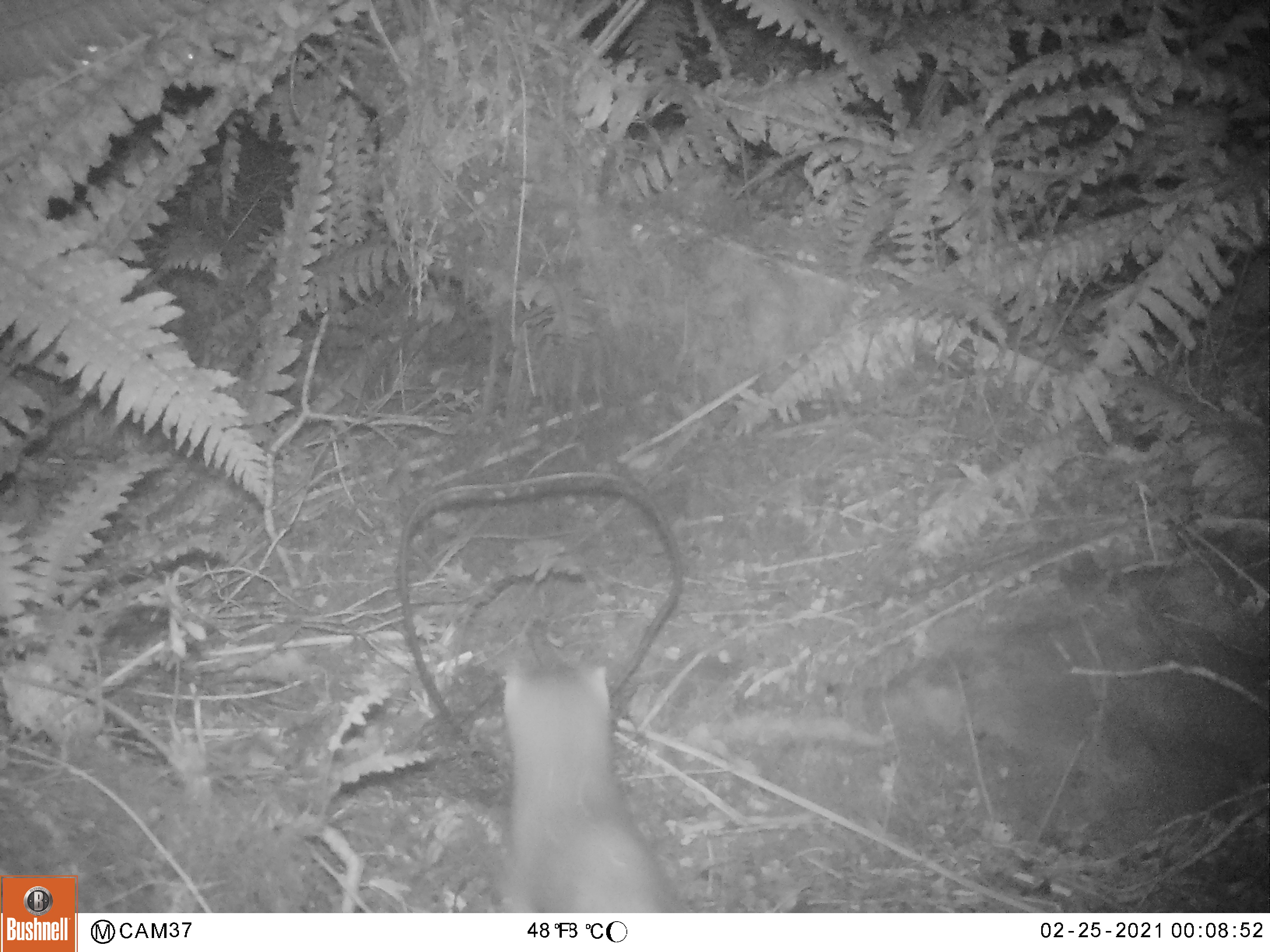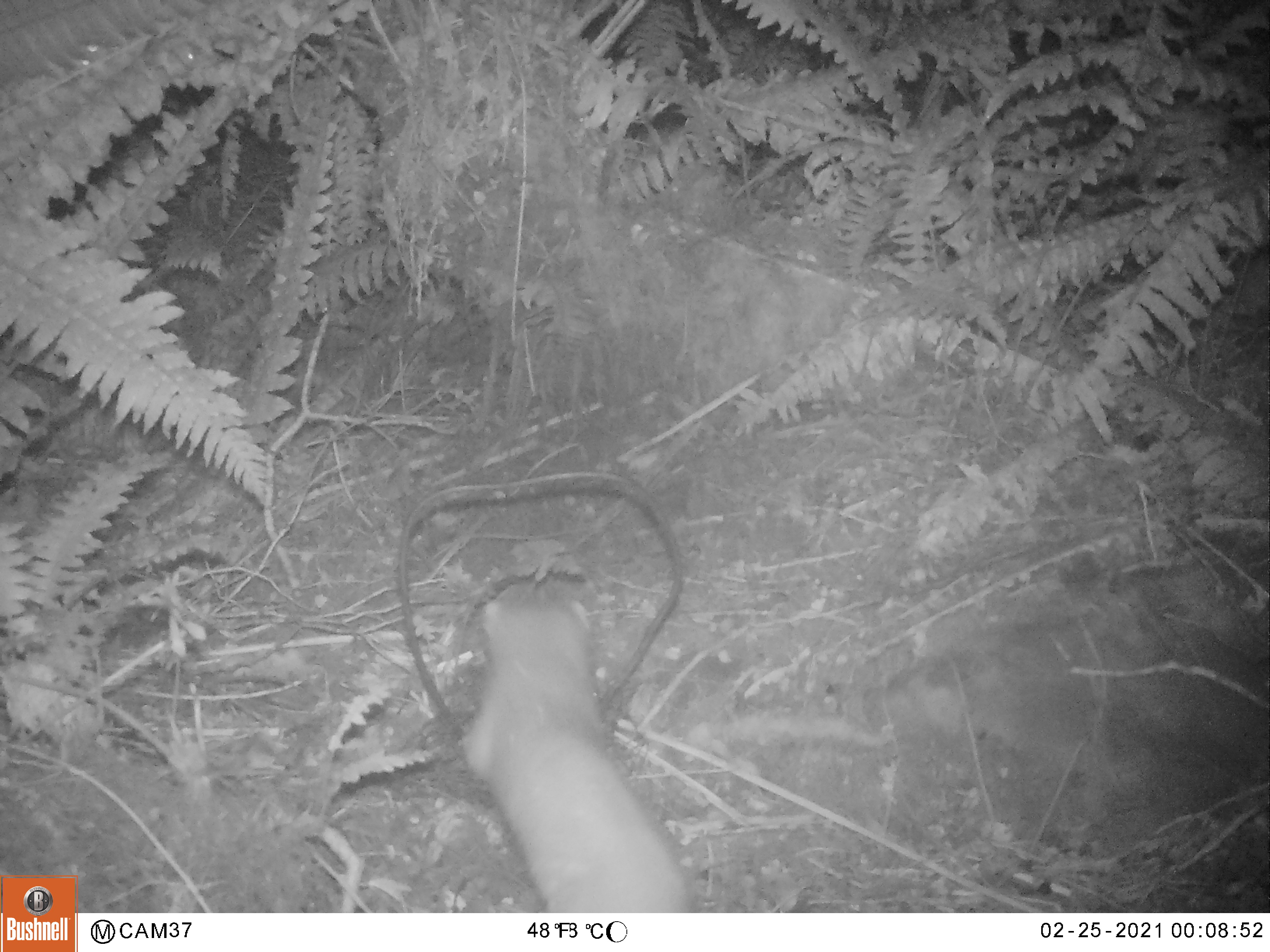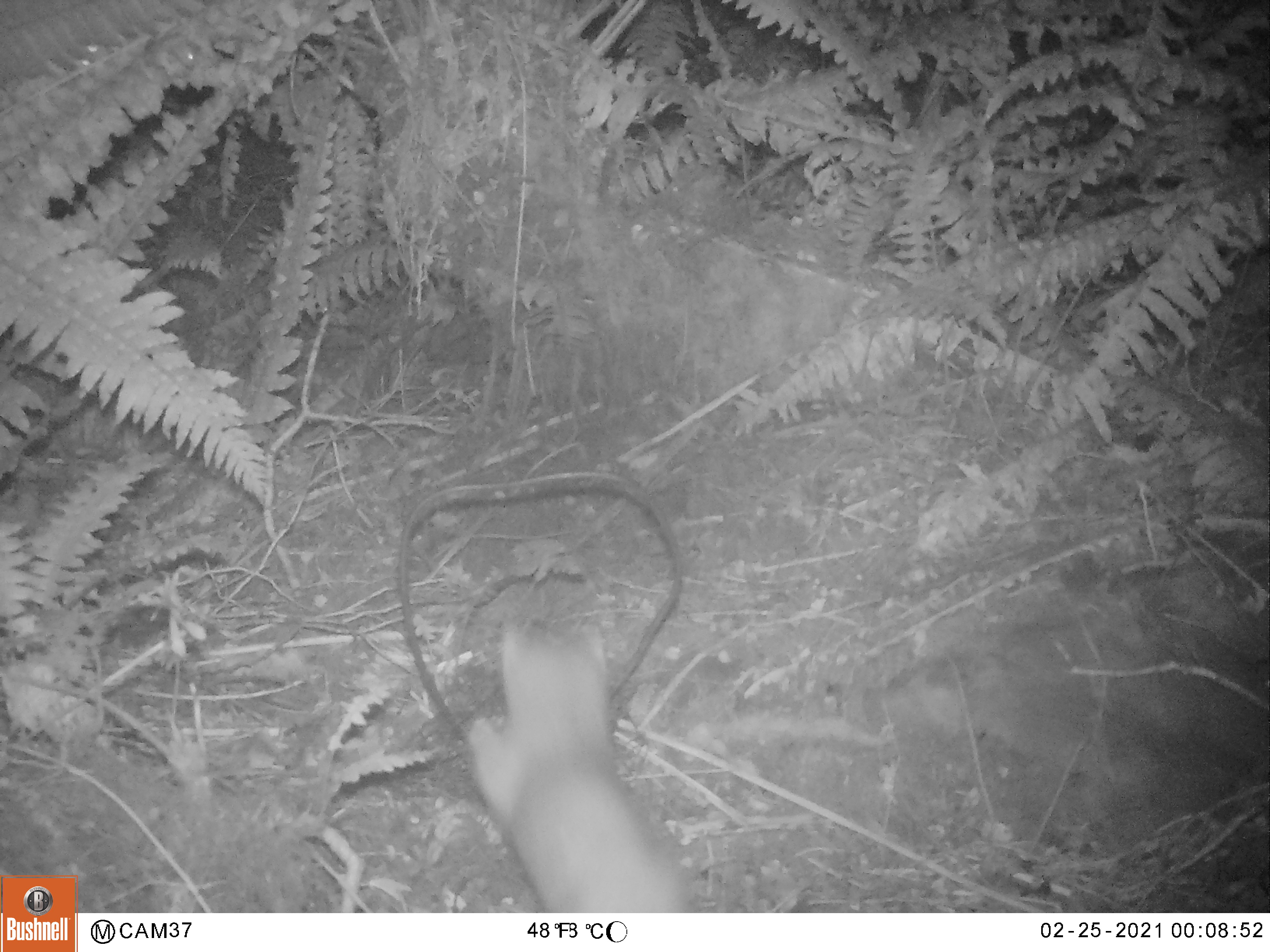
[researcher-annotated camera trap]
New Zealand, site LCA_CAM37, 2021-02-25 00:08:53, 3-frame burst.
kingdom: Animalia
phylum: Chordata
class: Mammalia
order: Carnivora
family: Mustelidae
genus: Mustela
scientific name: Mustela erminea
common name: stoat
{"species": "stoat (Mustela erminea)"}